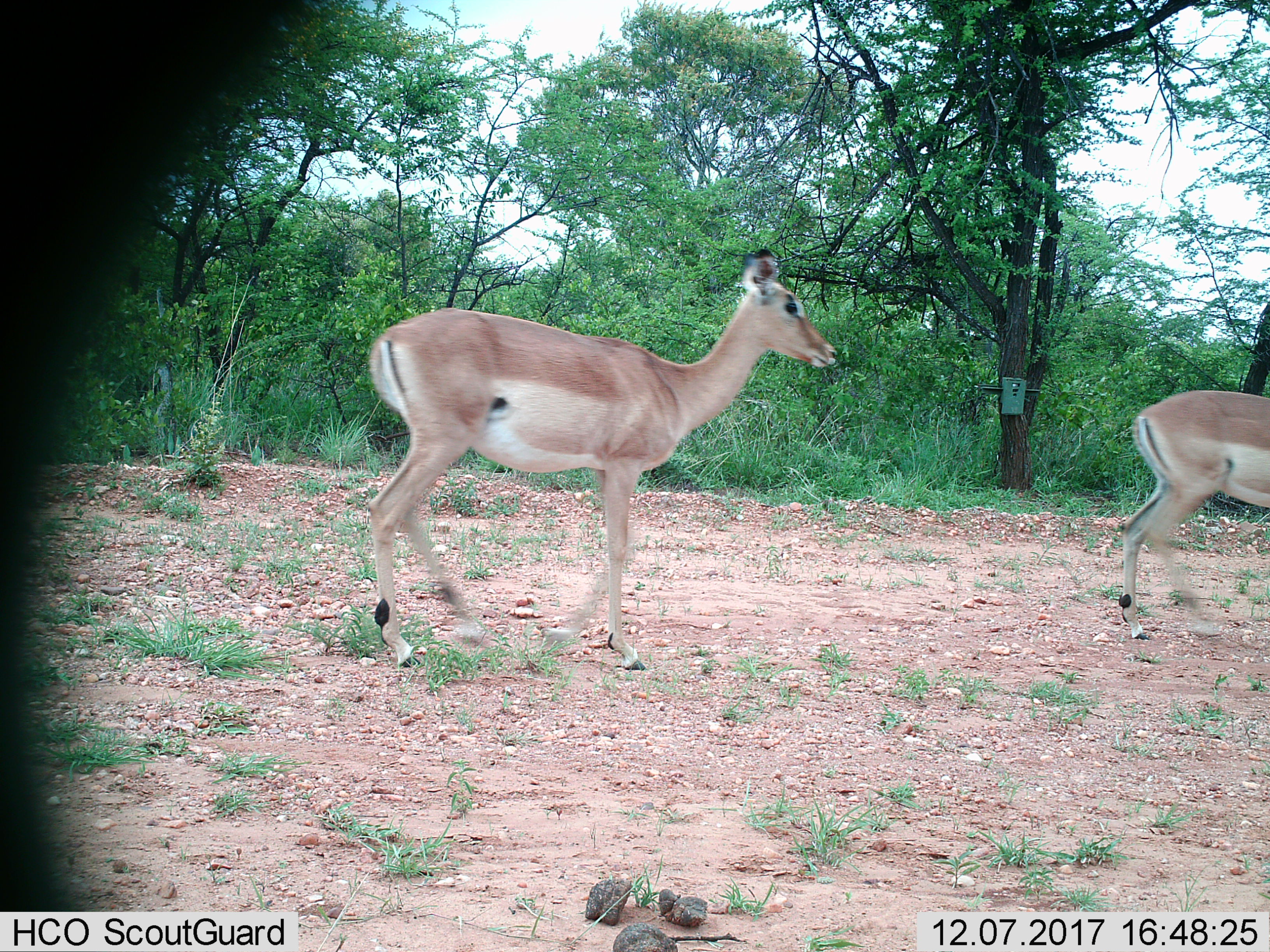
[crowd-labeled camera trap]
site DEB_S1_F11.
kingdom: Animalia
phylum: Chordata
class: Mammalia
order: Artiodactyla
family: Bovidae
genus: Aepyceros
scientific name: Aepyceros melampus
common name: impala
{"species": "impala (Aepyceros melampus)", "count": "2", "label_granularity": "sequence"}